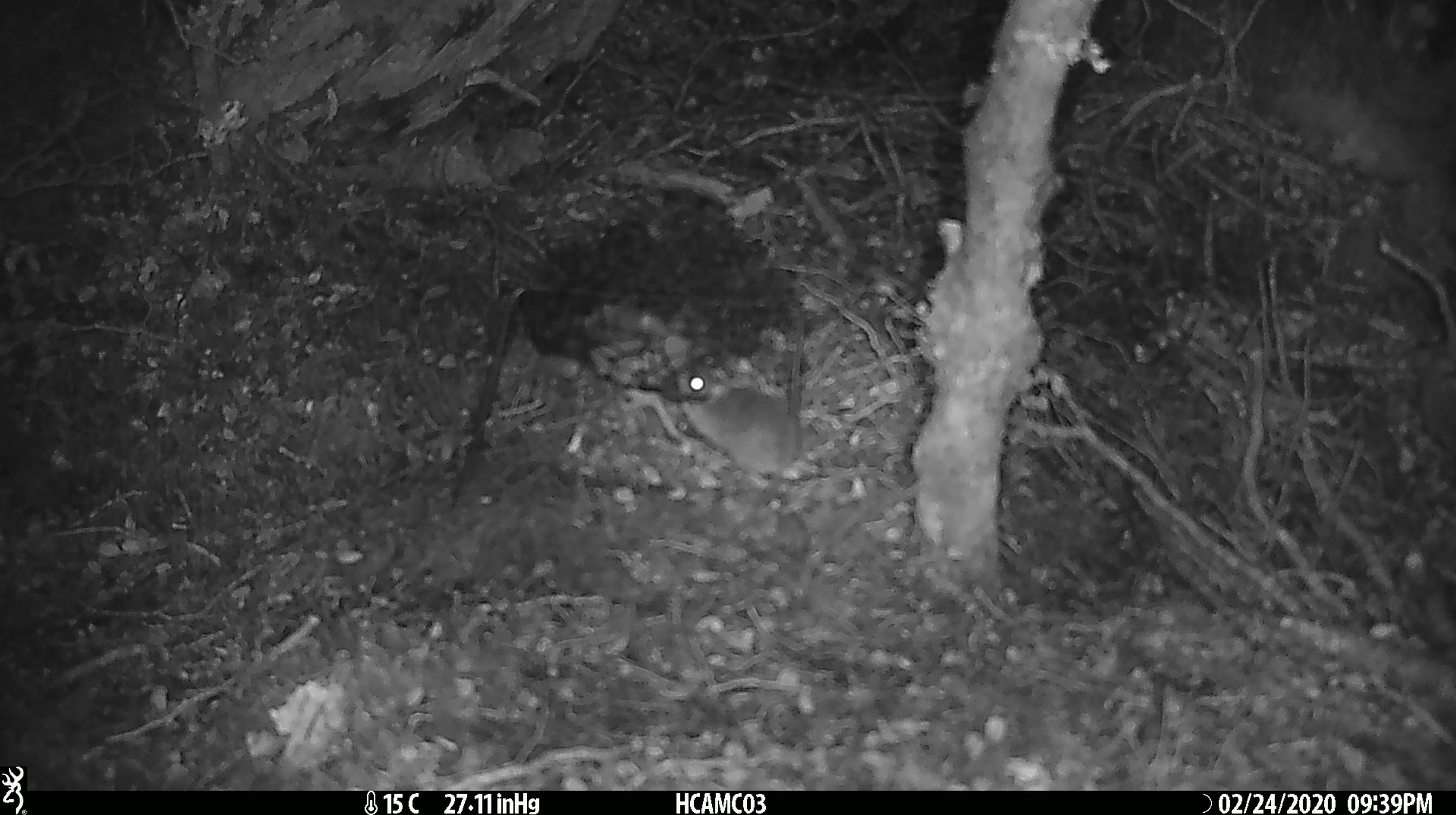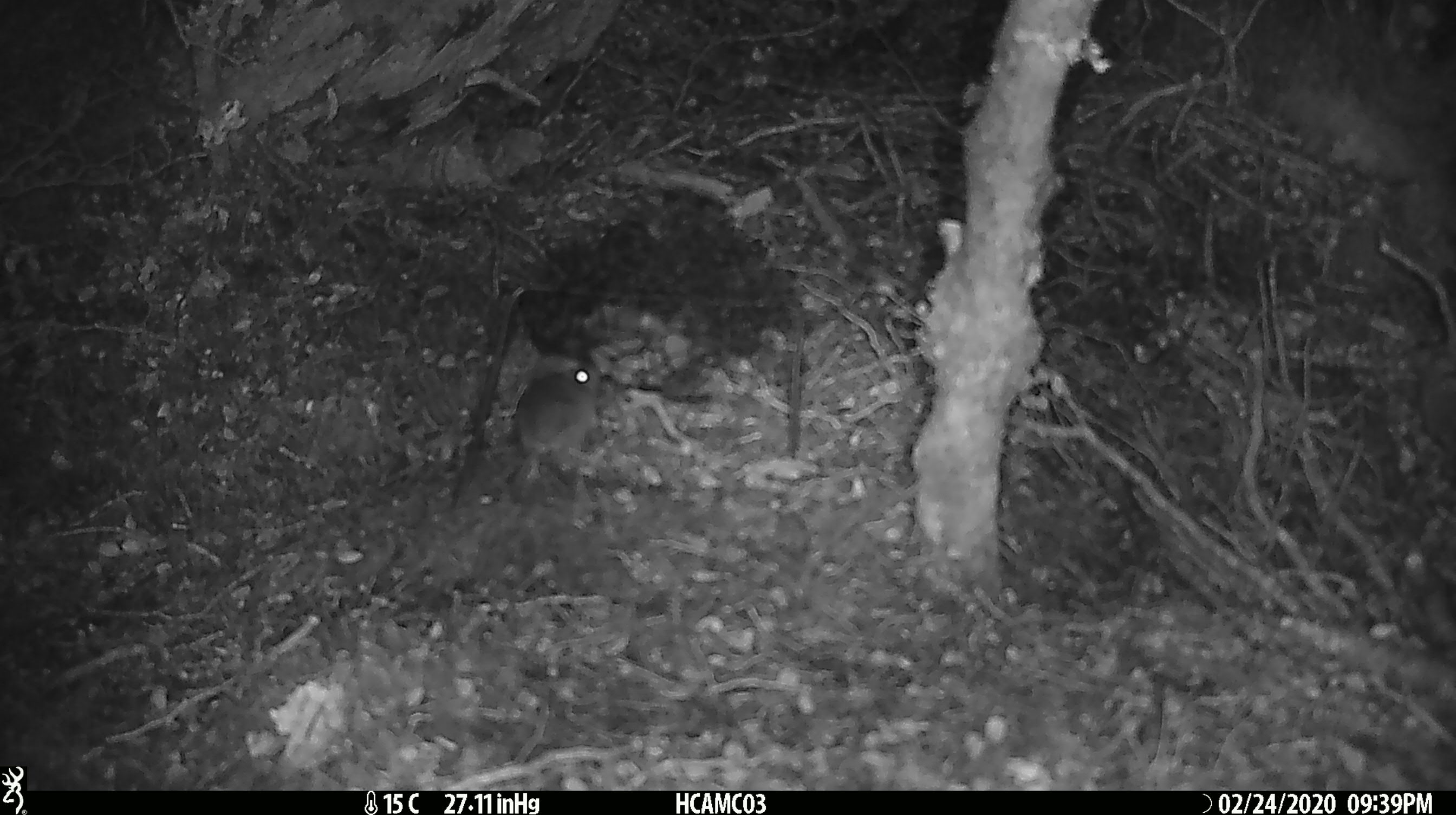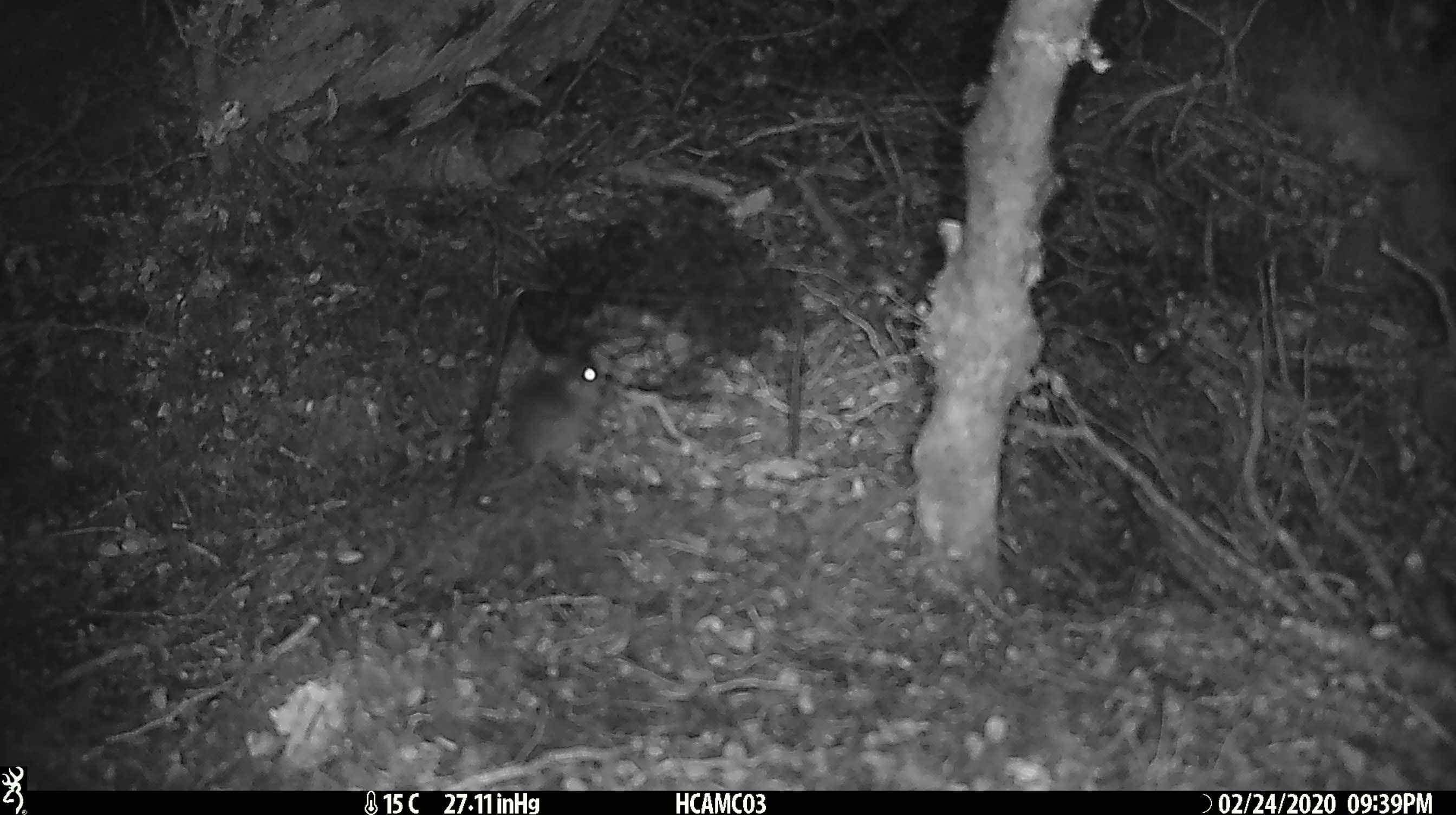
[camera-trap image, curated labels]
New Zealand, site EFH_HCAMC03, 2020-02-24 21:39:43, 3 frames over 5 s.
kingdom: Animalia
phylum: Chordata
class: Mammalia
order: Rodentia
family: Muridae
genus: Mus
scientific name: Mus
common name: mouse